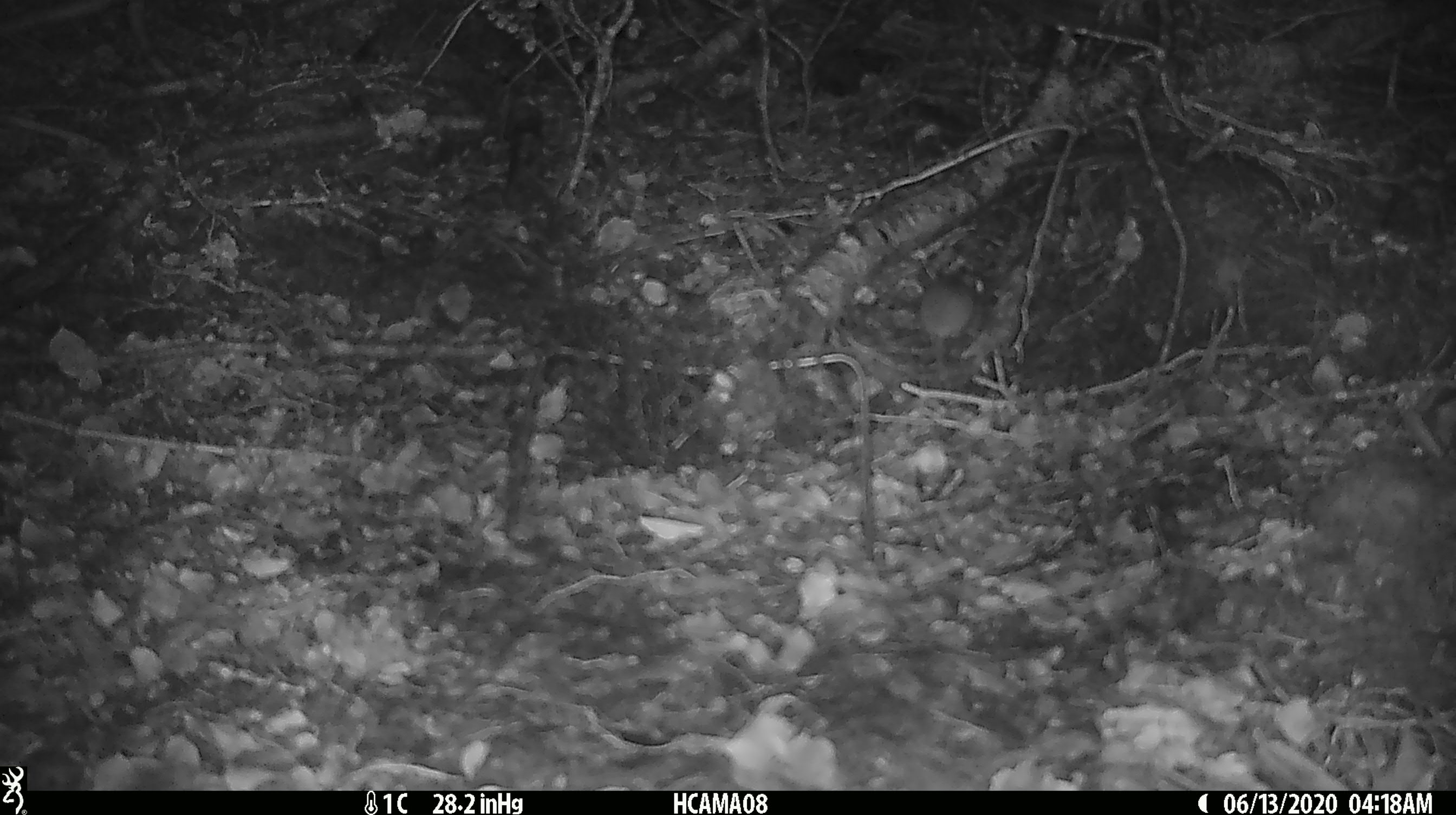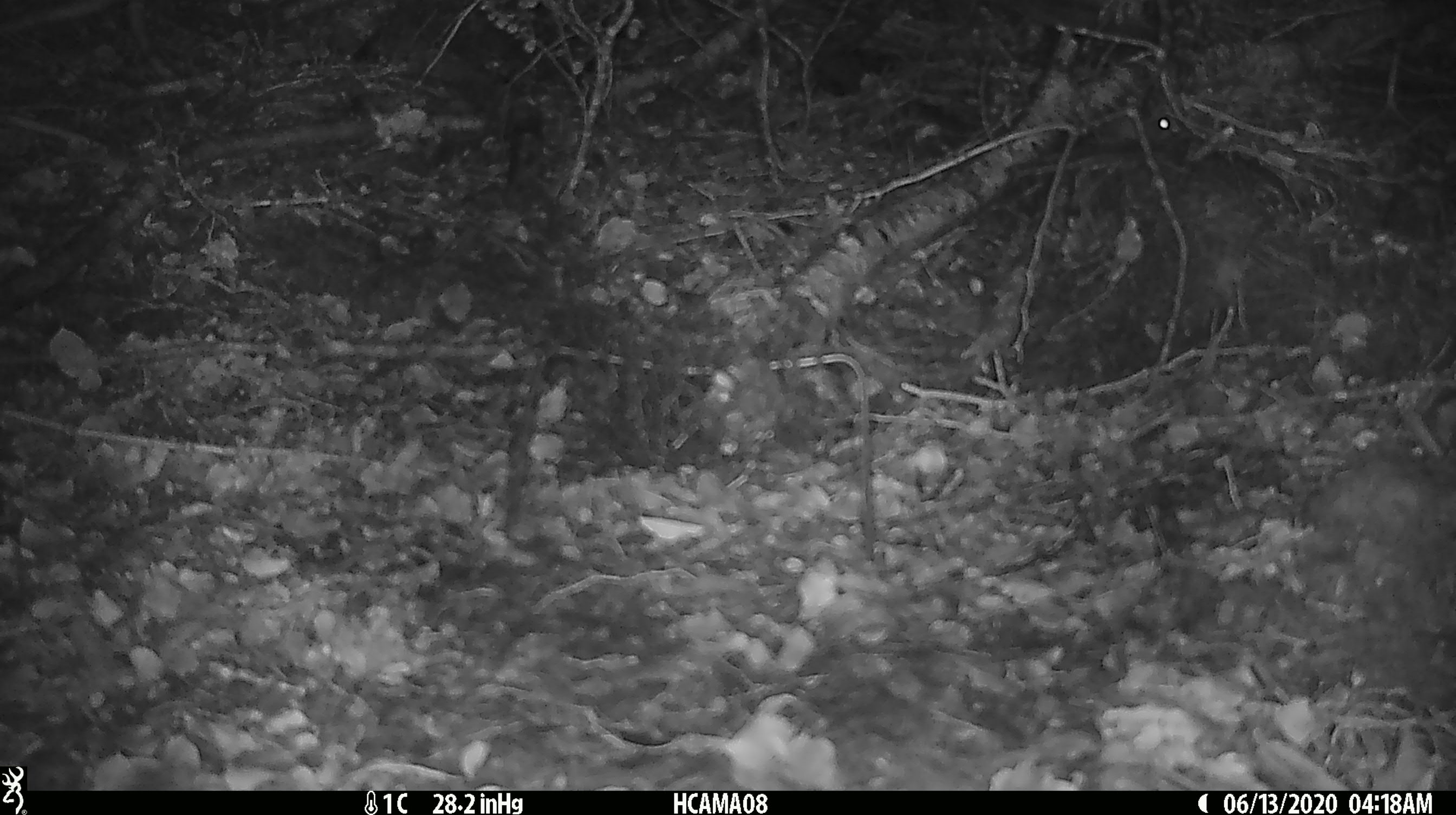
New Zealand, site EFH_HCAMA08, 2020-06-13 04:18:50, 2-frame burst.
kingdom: Animalia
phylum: Chordata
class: Mammalia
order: Rodentia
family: Muridae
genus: Mus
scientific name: Mus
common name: mouse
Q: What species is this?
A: Mouse (Mus).